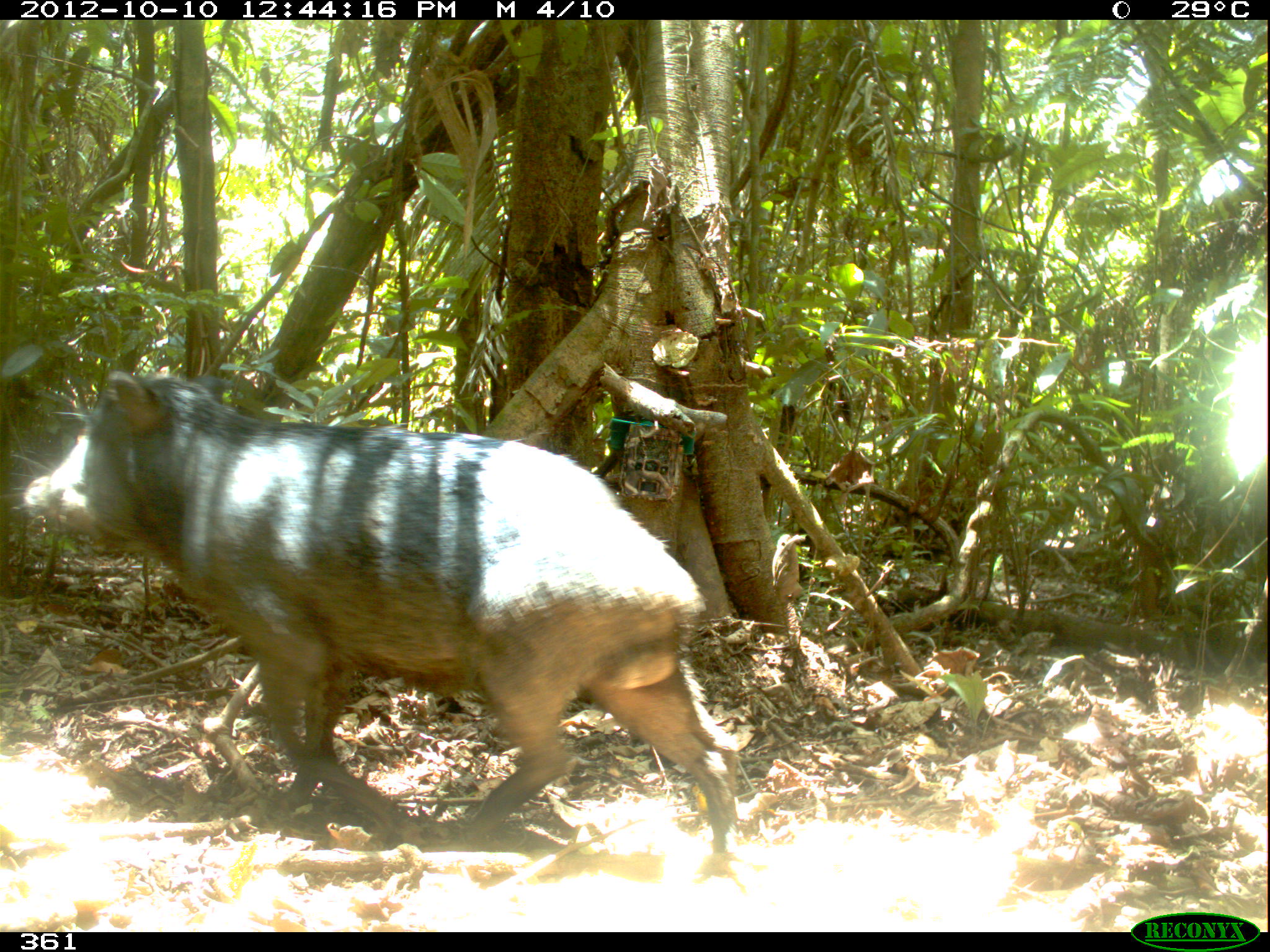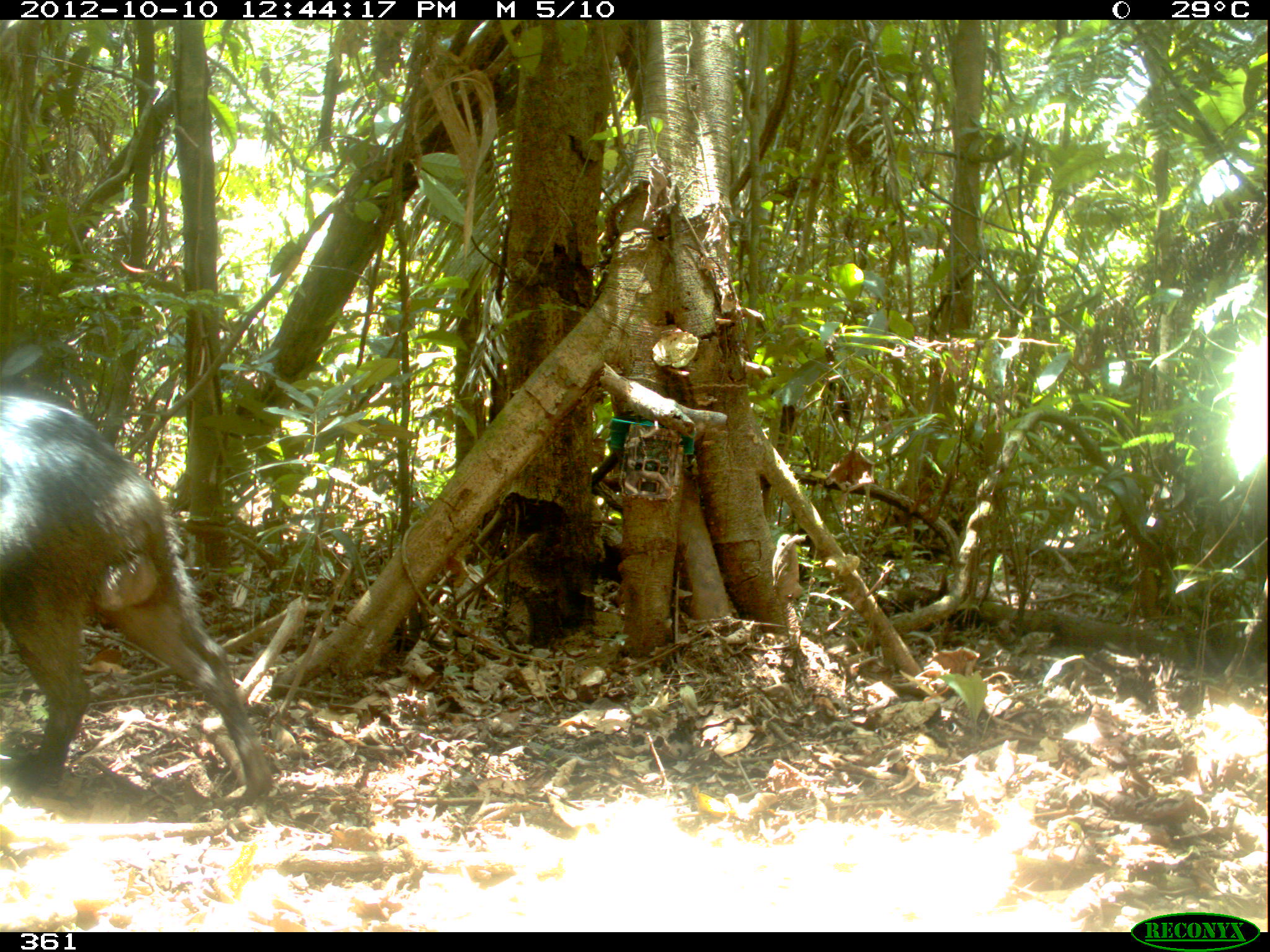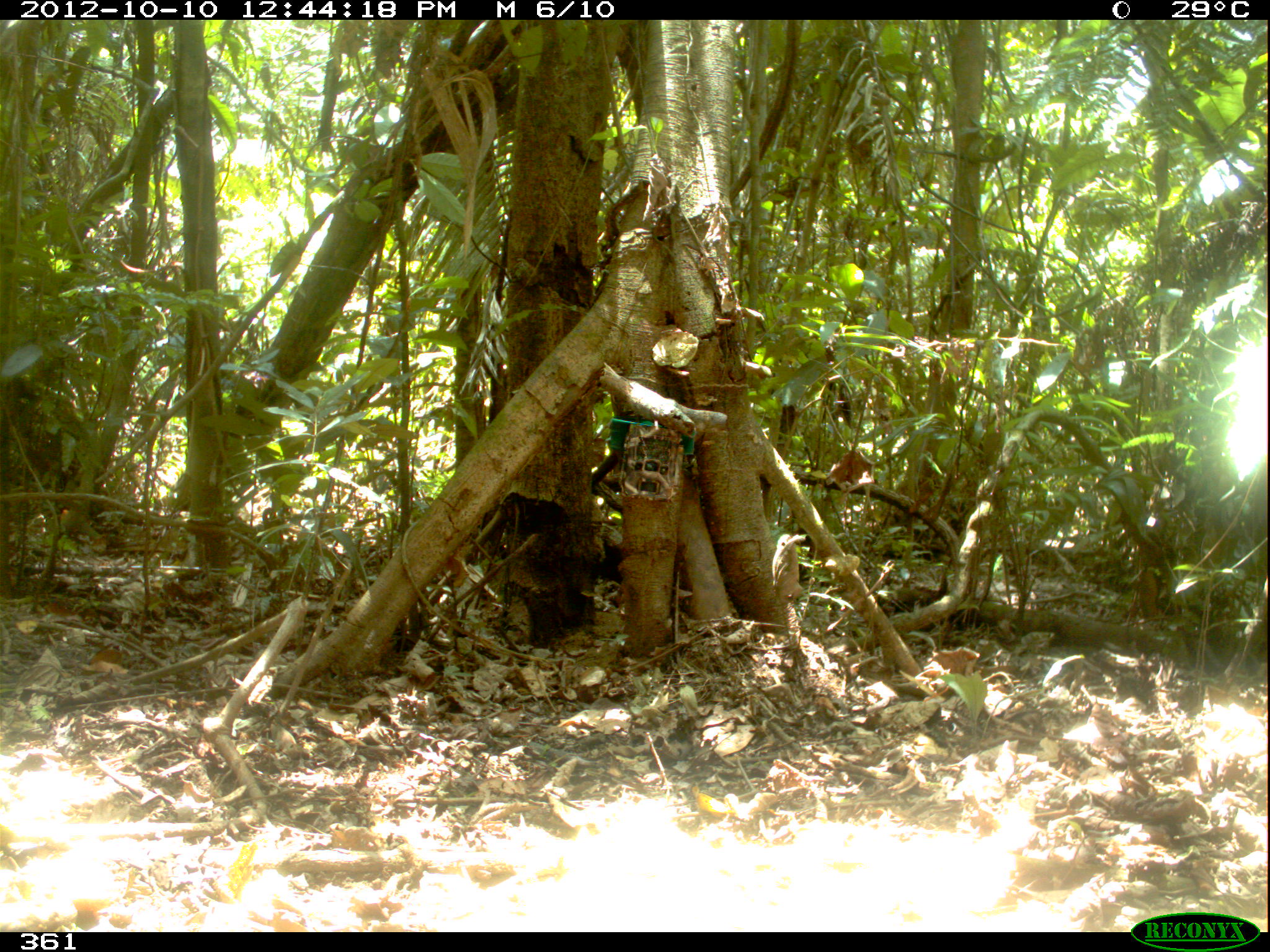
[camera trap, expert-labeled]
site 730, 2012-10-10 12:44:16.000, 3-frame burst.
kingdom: Animalia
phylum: Chordata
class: Mammalia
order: Artiodactyla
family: Tayassuidae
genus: Tayassu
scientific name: Tayassu pecari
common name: white-lipped peccary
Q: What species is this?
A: Tayassu pecari (white-lipped peccary).